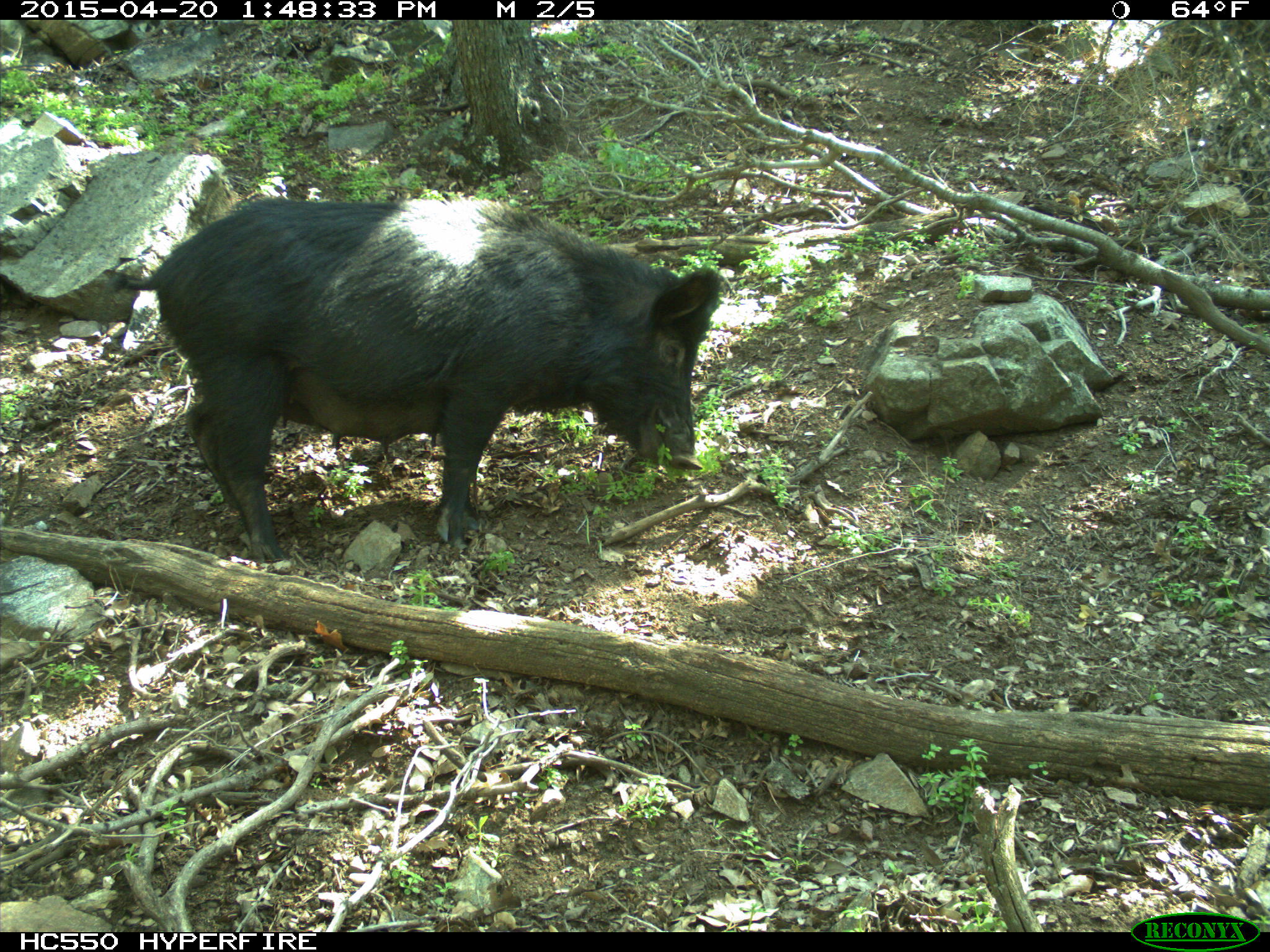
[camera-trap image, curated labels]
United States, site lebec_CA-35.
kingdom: Animalia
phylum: Chordata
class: Mammalia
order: Artiodactyla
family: Suidae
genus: Sus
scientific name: Sus scrofa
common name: wild boar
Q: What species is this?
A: Sus scrofa (wild boar).